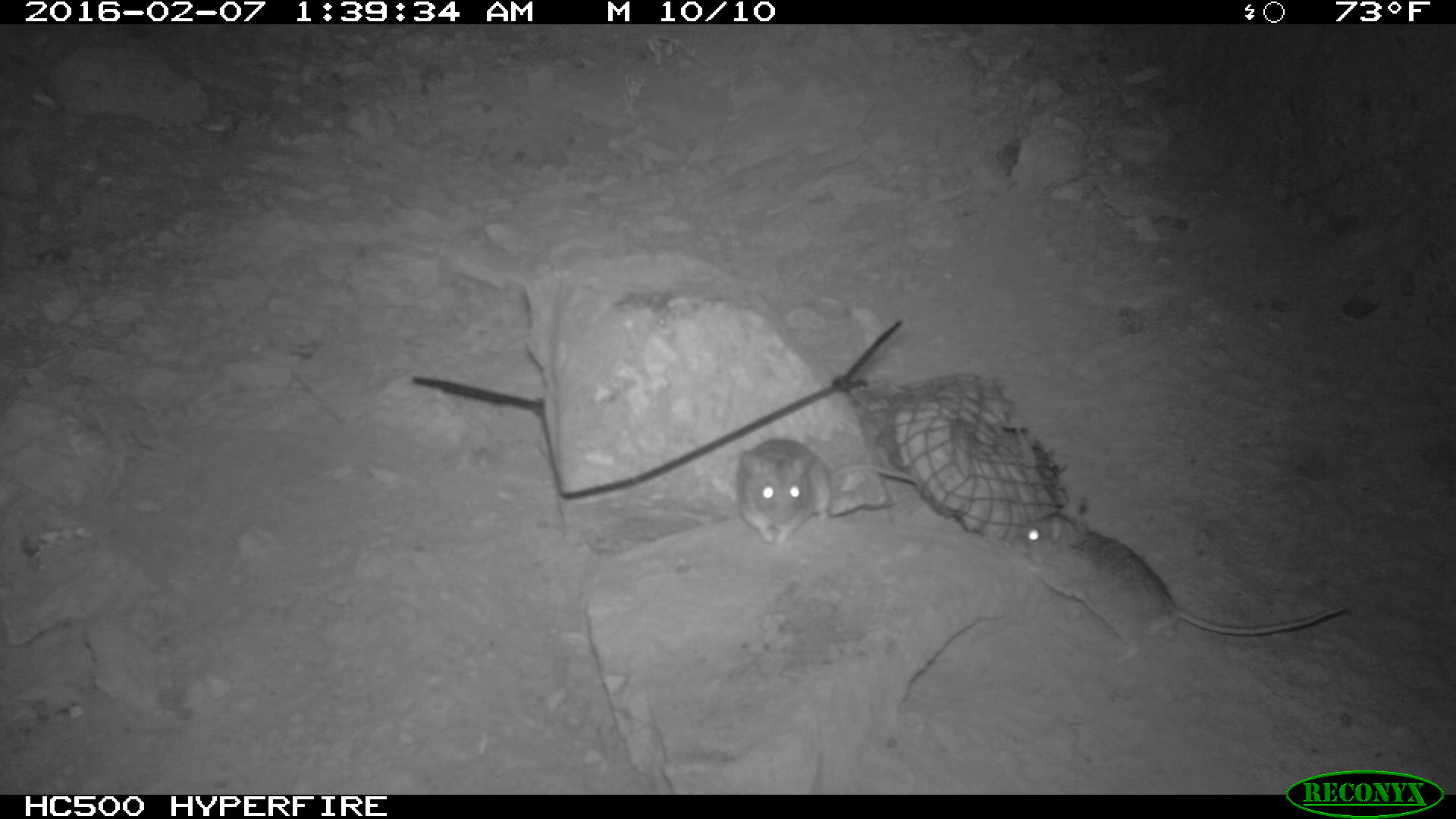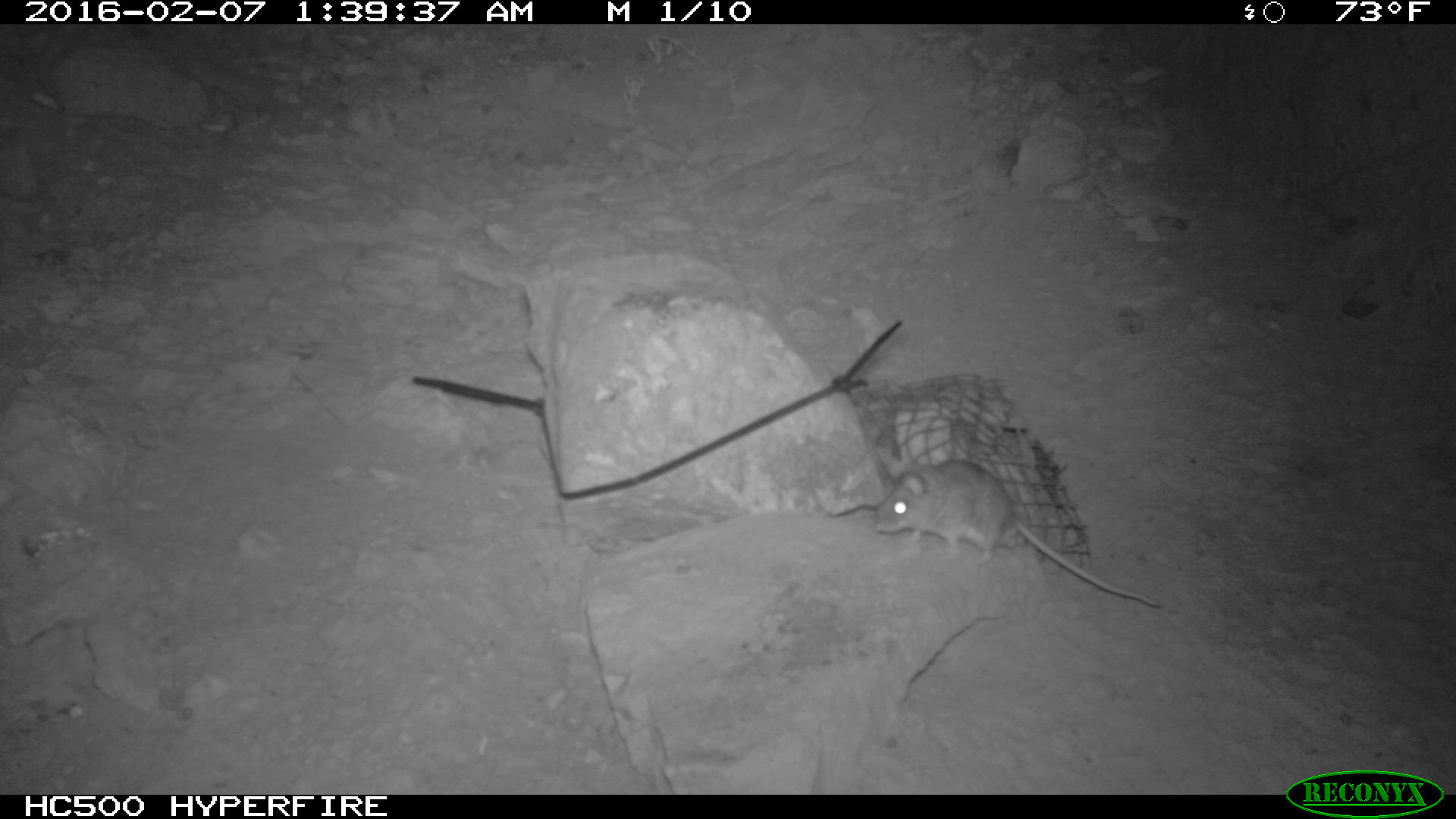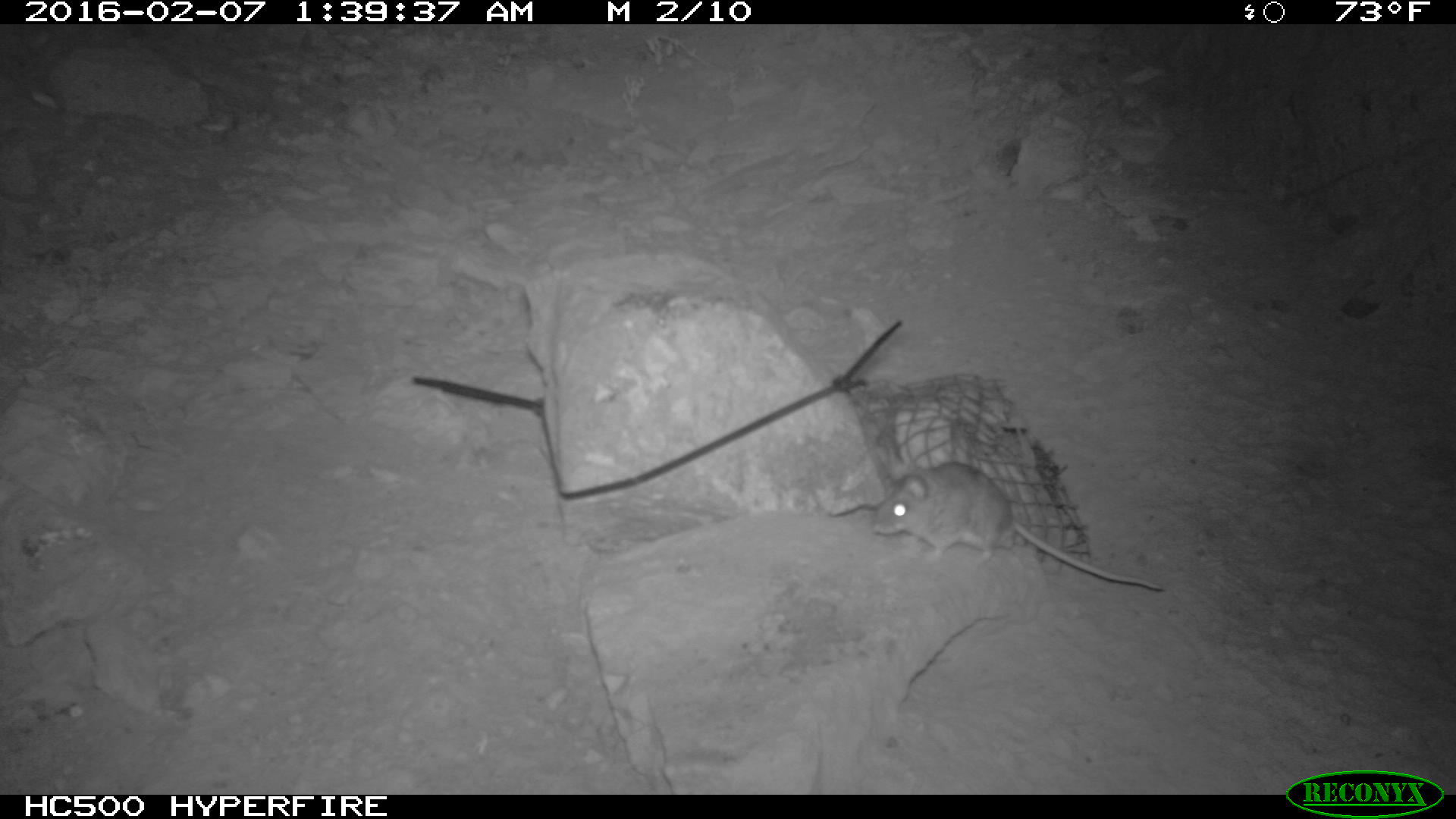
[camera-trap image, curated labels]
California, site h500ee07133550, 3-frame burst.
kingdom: Animalia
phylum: Chordata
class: Mammalia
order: Rodentia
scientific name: Rodentia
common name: rodent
Rodent (Rodentia).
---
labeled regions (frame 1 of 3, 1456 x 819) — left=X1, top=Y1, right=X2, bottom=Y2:
rodent: left=1006, top=493, right=1351, bottom=675; left=731, top=437, right=918, bottom=546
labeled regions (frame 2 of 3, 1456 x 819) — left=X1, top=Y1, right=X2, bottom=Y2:
rodent: left=876, top=458, right=1158, bottom=606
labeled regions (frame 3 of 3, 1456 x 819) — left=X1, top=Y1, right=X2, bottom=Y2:
rodent: left=868, top=458, right=1168, bottom=597